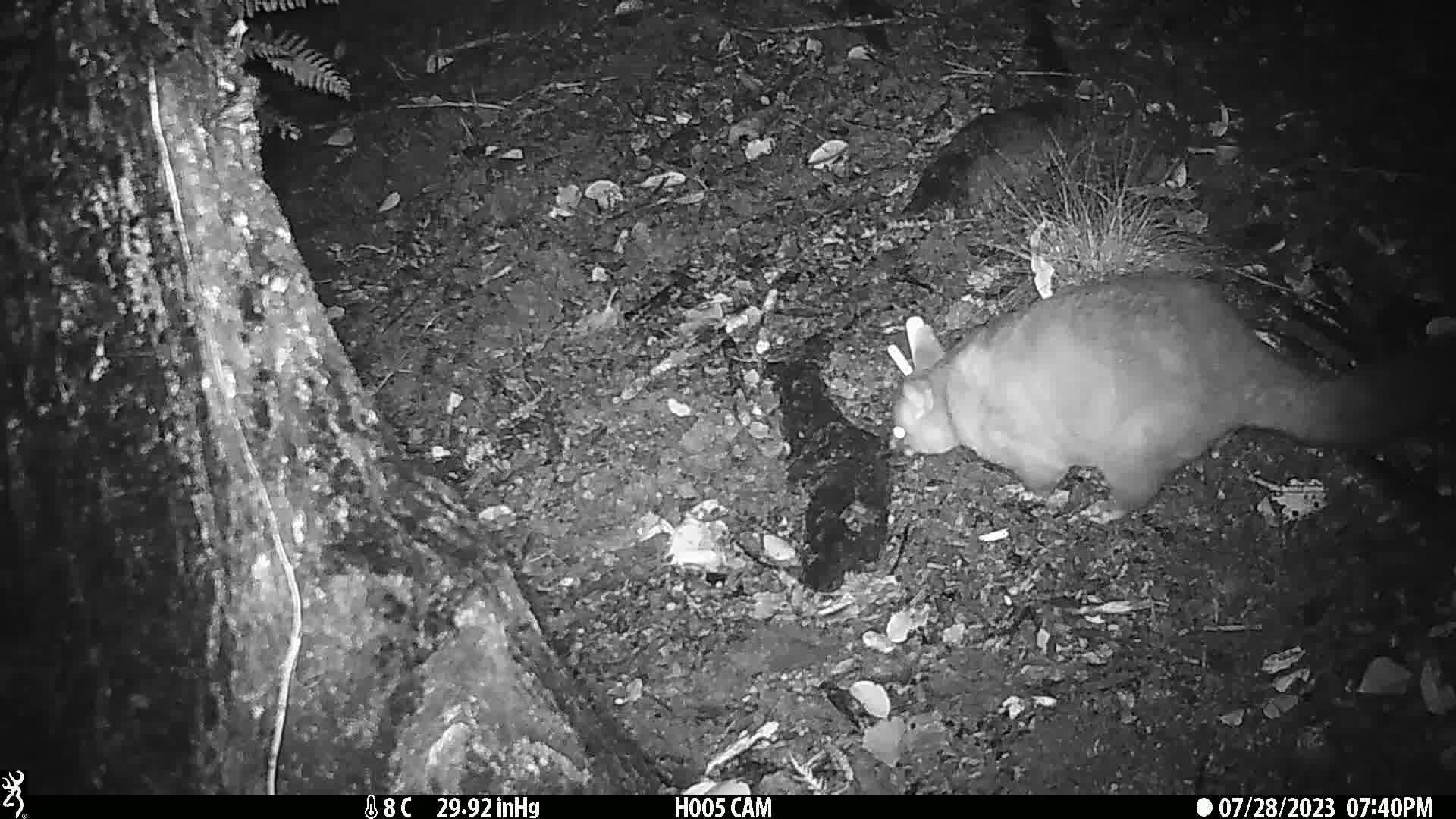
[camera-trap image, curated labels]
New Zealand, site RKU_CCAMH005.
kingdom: Animalia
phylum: Chordata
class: Mammalia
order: Diprotodontia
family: Phalangeridae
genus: Trichosurus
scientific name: Trichosurus vulpecula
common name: common brushtail possum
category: possum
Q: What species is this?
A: Possum (common brushtail possum) (Trichosurus vulpecula).